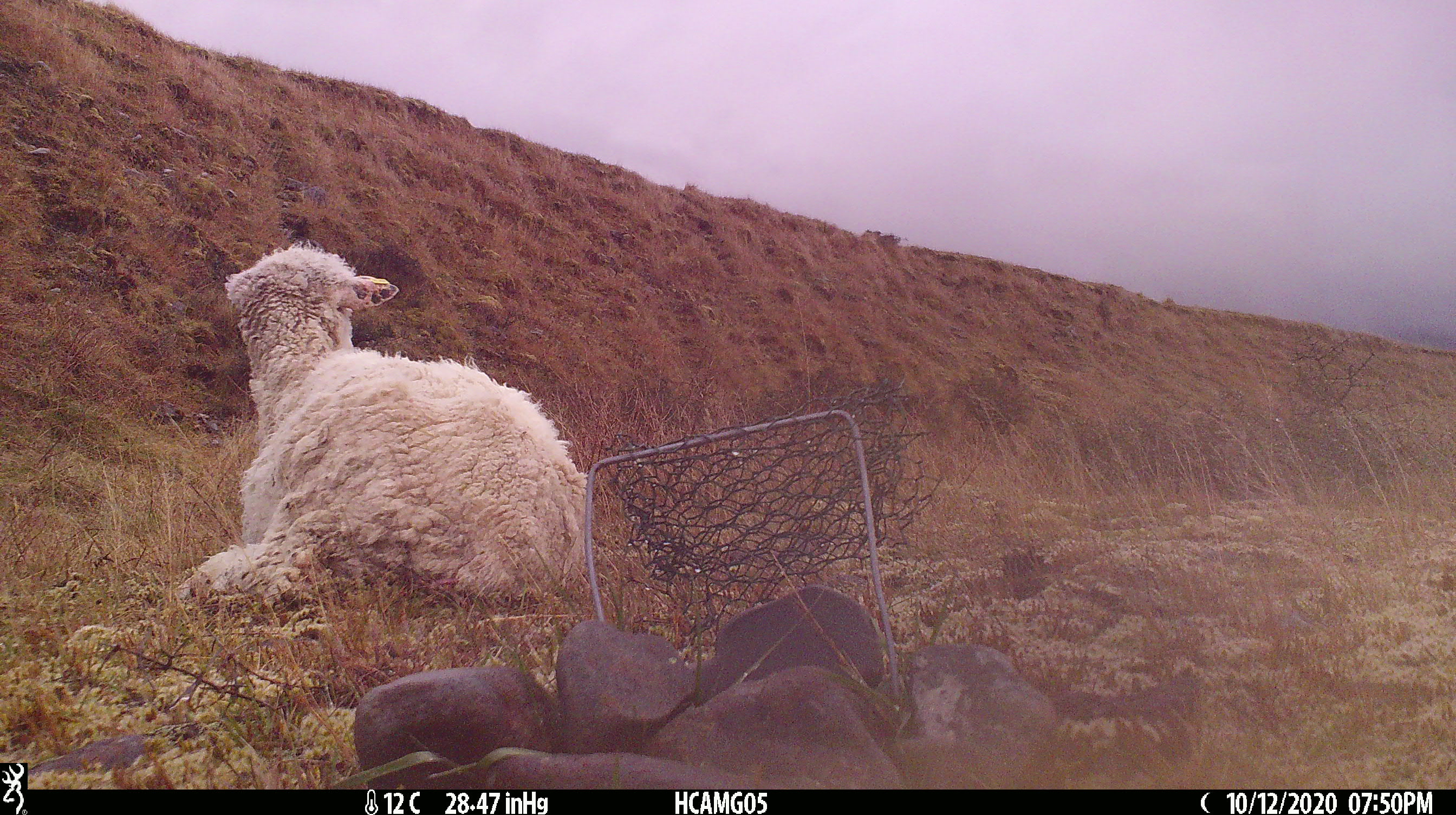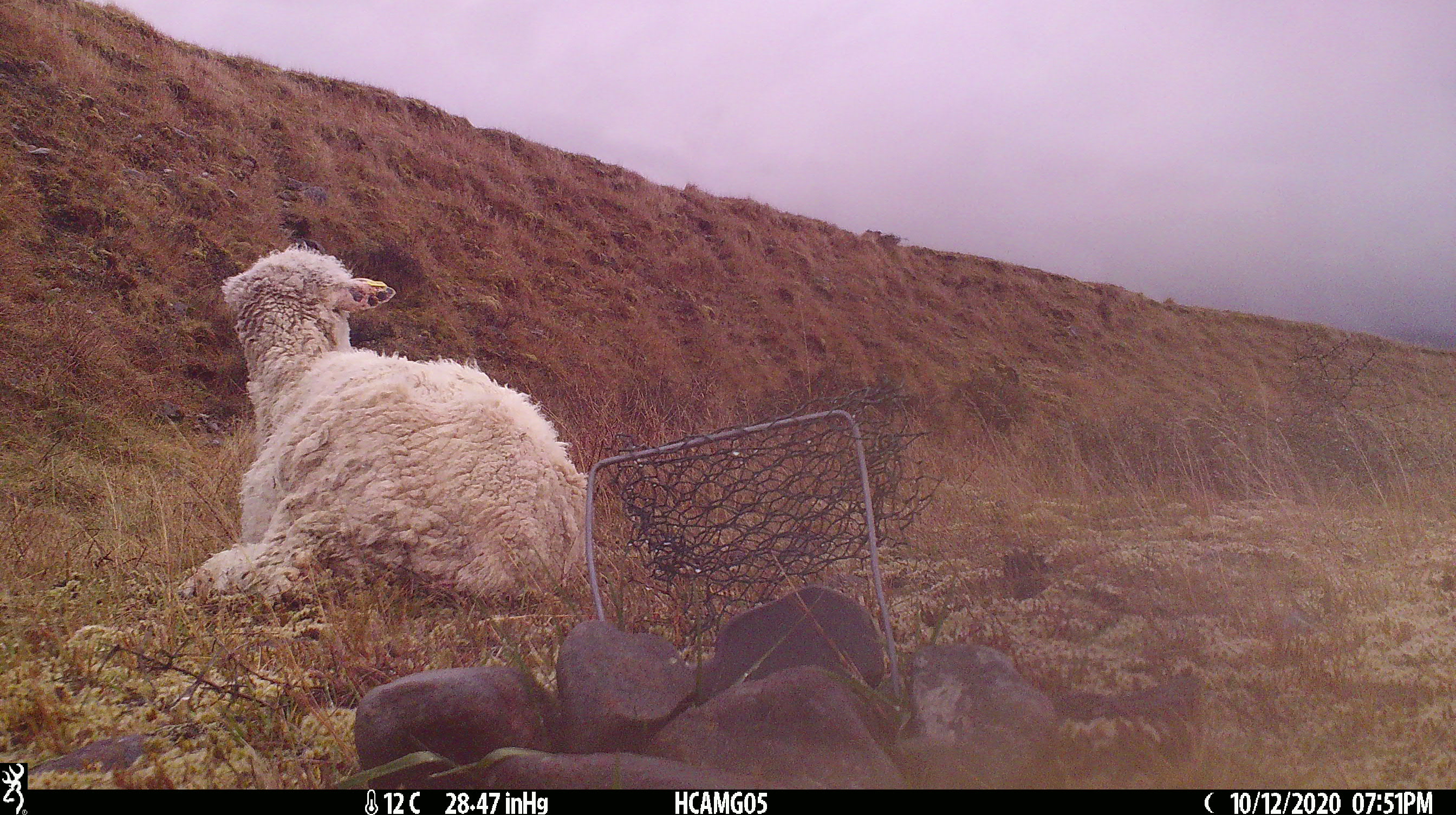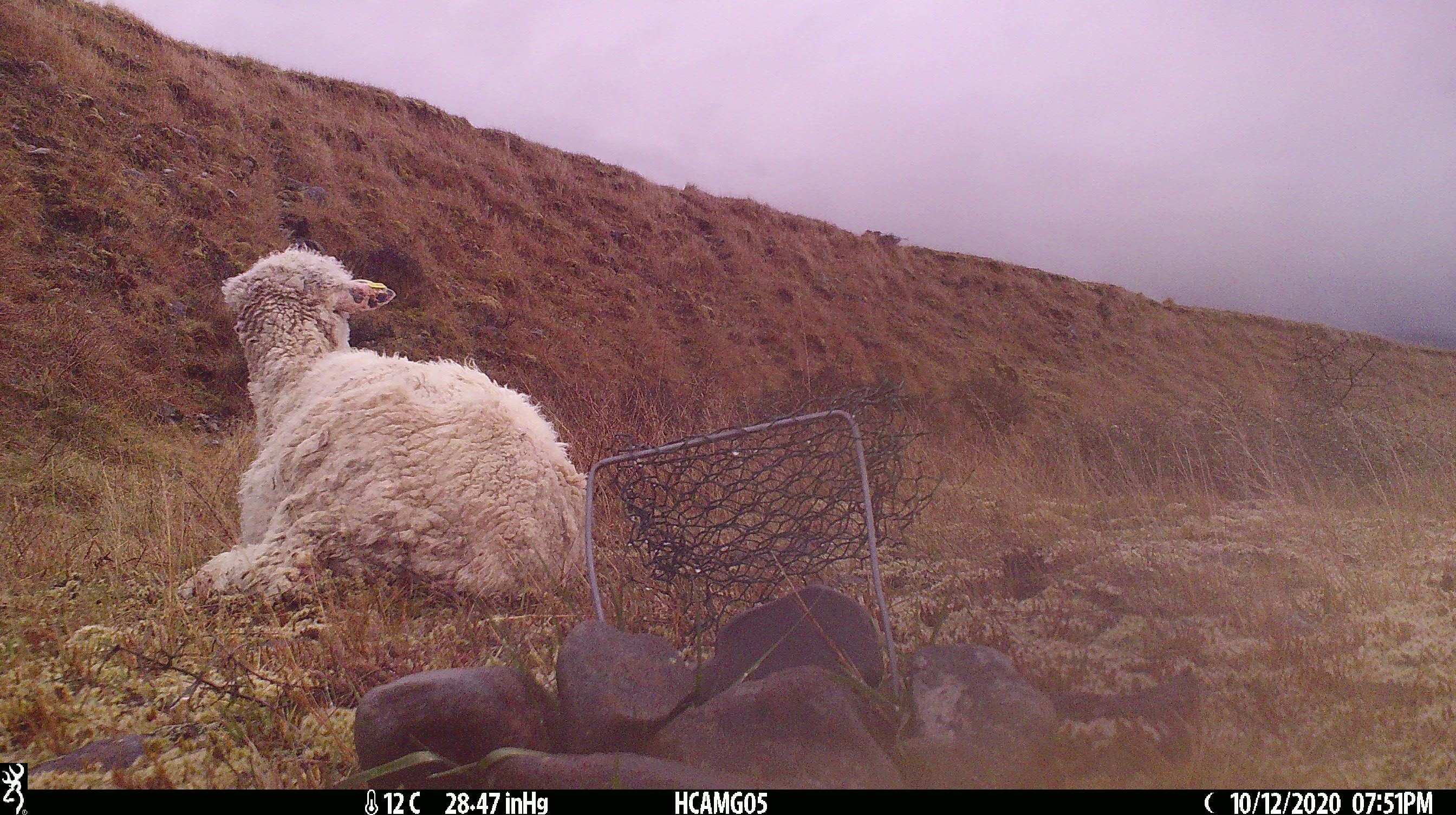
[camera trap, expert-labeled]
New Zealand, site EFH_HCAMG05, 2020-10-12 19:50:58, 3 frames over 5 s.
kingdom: Animalia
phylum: Chordata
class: Mammalia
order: Artiodactyla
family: Bovidae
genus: Ovis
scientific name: Ovis aries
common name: domestic sheep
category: sheep